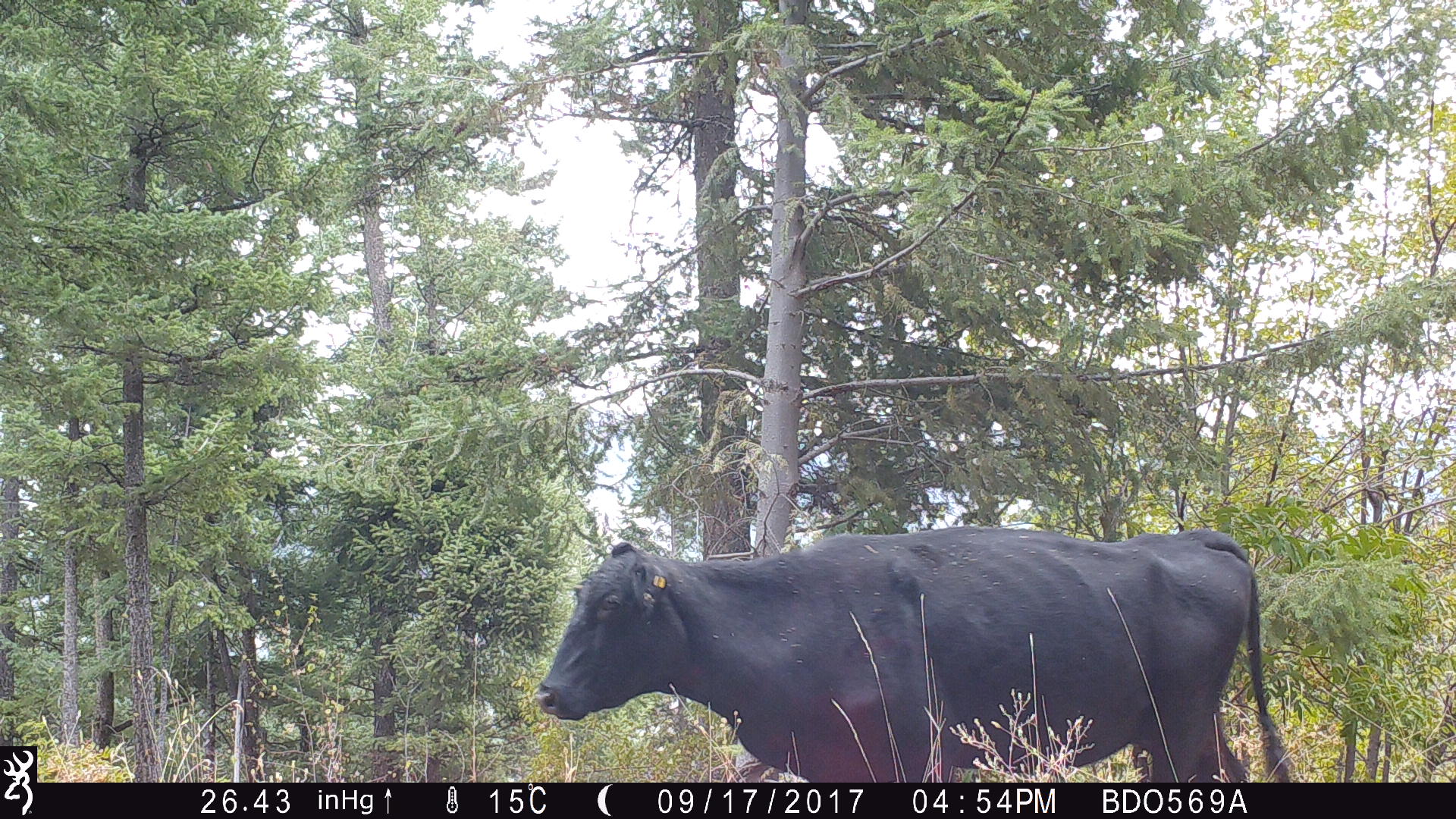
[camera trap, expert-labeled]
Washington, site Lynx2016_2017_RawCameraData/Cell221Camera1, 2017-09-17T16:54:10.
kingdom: Animalia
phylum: Chordata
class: Mammalia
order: Artiodactyla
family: Bovidae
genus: Bos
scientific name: Bos taurus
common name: domestic cattle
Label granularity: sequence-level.